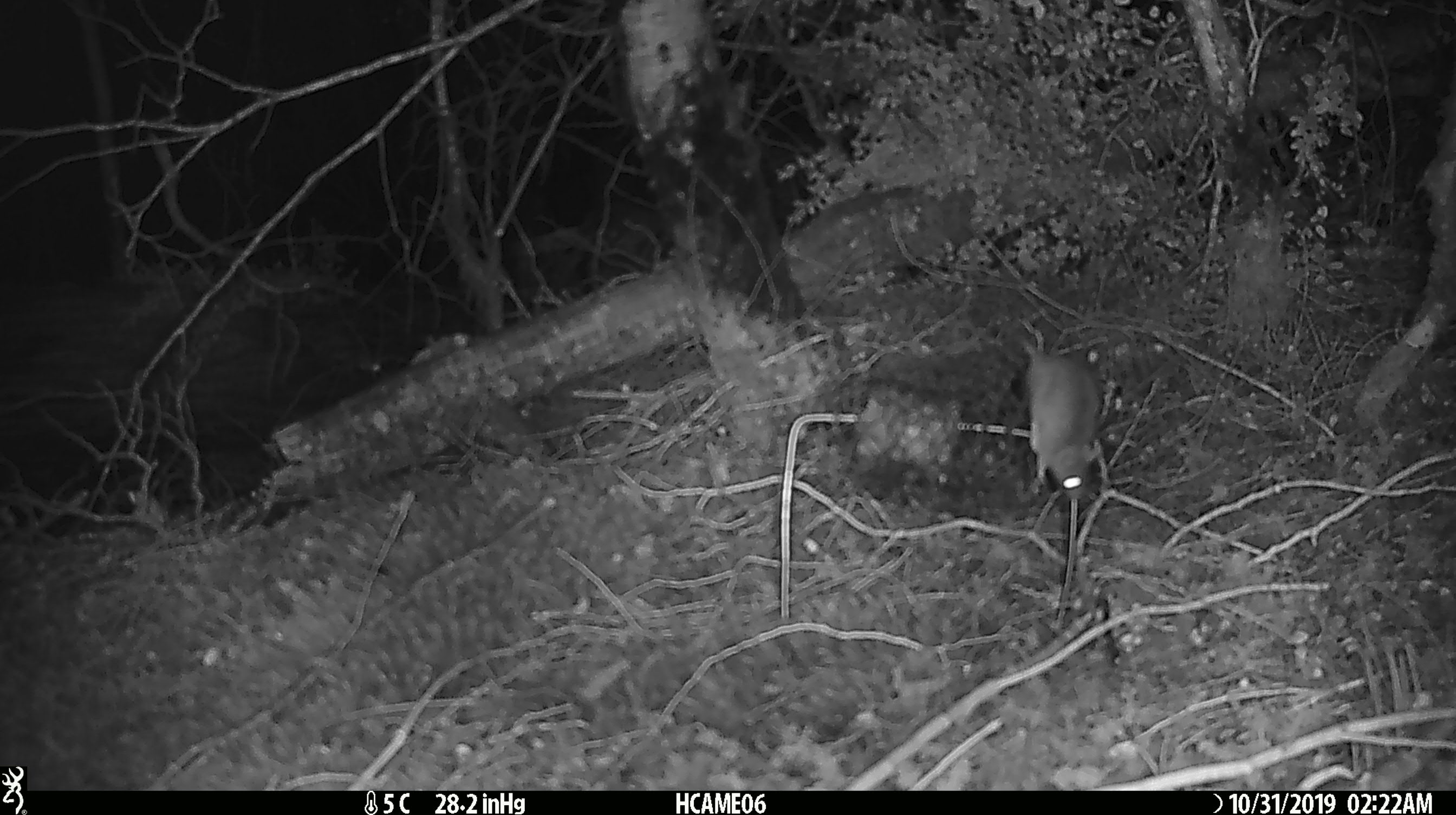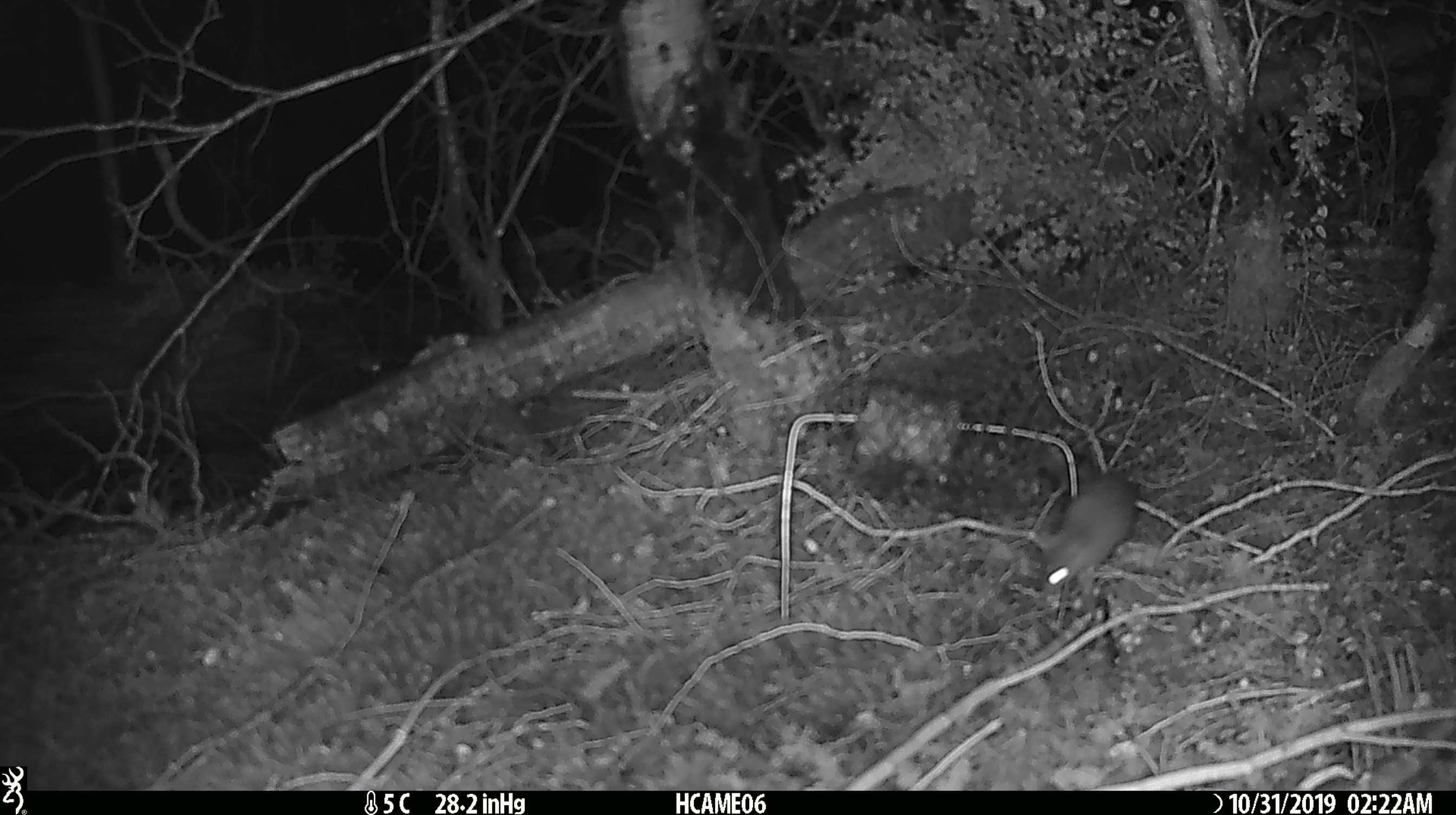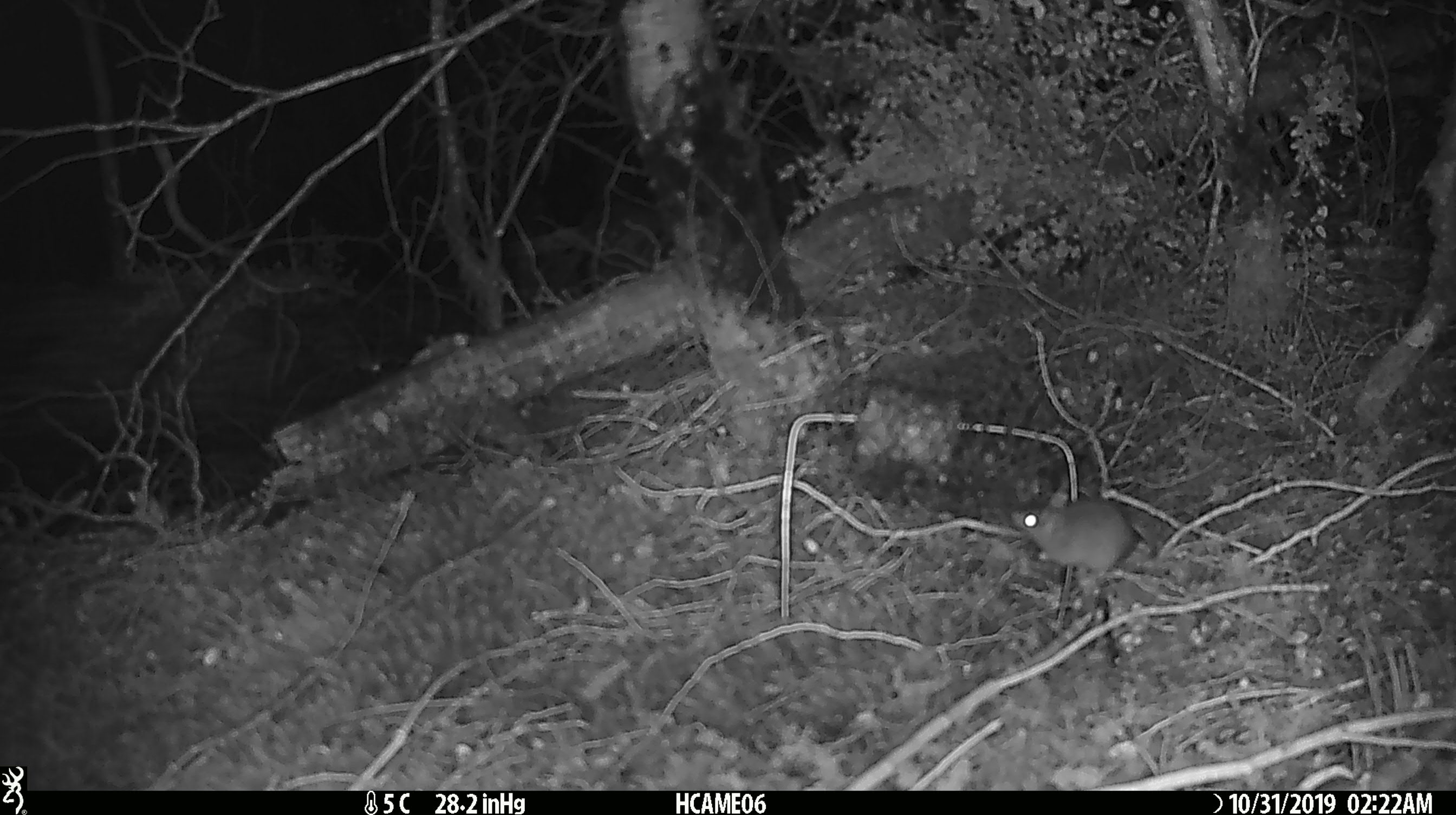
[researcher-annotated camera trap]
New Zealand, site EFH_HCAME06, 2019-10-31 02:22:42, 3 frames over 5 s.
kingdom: Animalia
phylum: Chordata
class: Mammalia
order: Rodentia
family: Muridae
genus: Mus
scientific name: Mus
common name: mouse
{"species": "mouse (Mus)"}